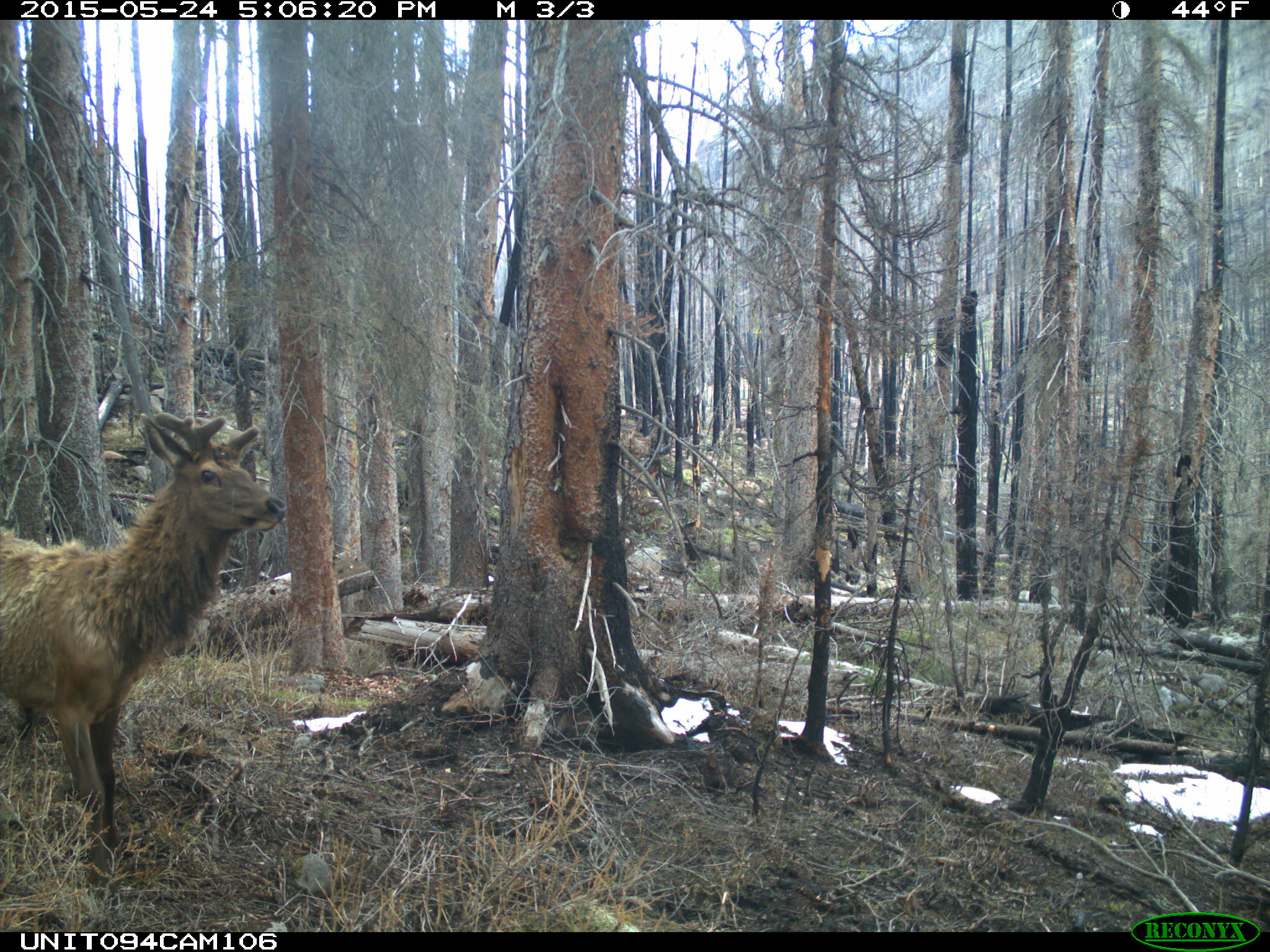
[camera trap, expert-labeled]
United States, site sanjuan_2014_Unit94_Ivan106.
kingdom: Animalia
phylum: Chordata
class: Mammalia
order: Artiodactyla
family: Cervidae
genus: Cervus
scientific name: Cervus elaphus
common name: red deer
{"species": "Cervus elaphus (red deer)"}